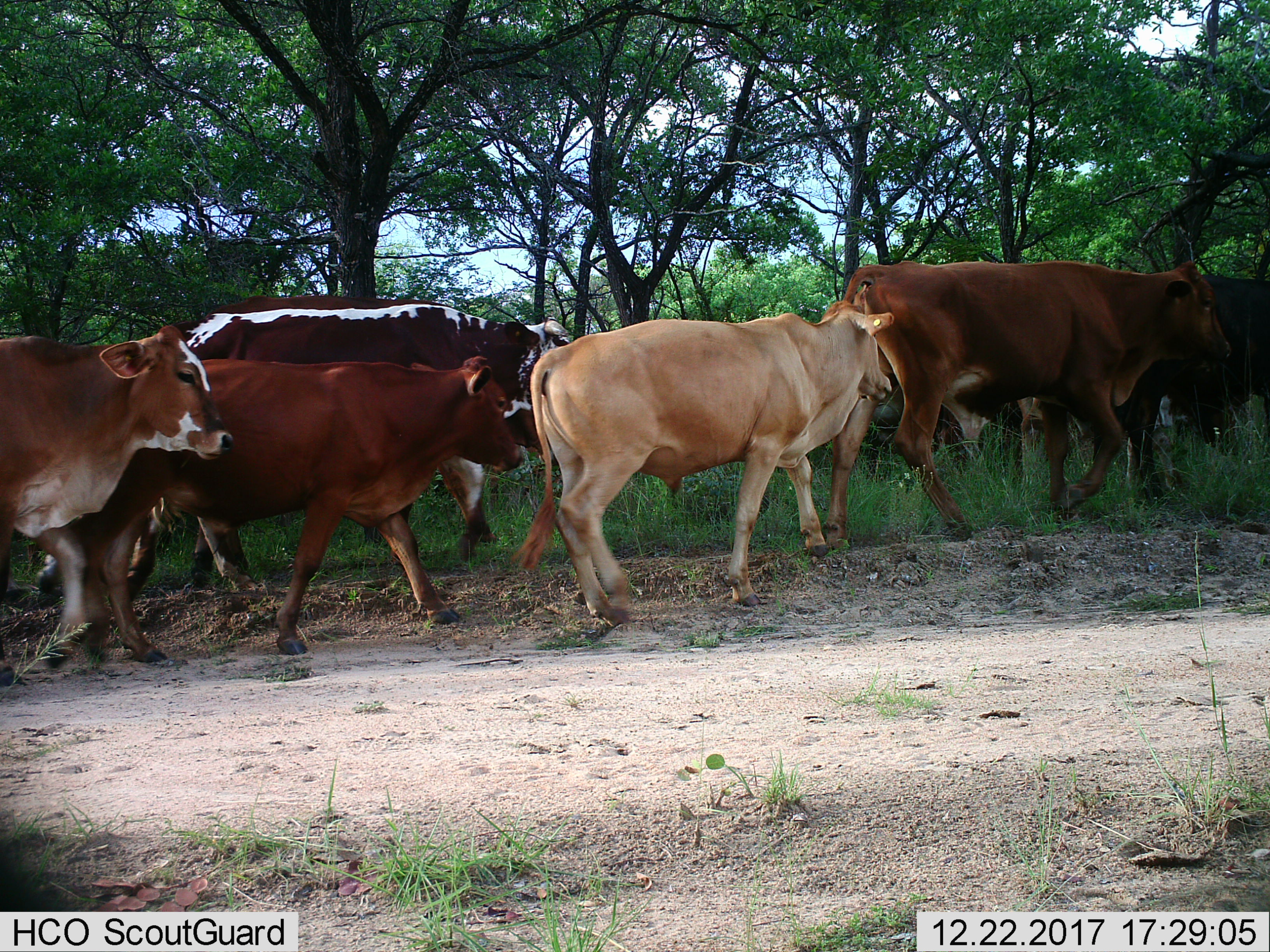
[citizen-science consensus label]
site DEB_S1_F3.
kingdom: Animalia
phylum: Chordata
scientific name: Vertebrata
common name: domestic animal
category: domesticanimal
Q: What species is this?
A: Domesticanimal (domestic animal) (Vertebrata).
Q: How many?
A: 7.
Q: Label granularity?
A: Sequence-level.